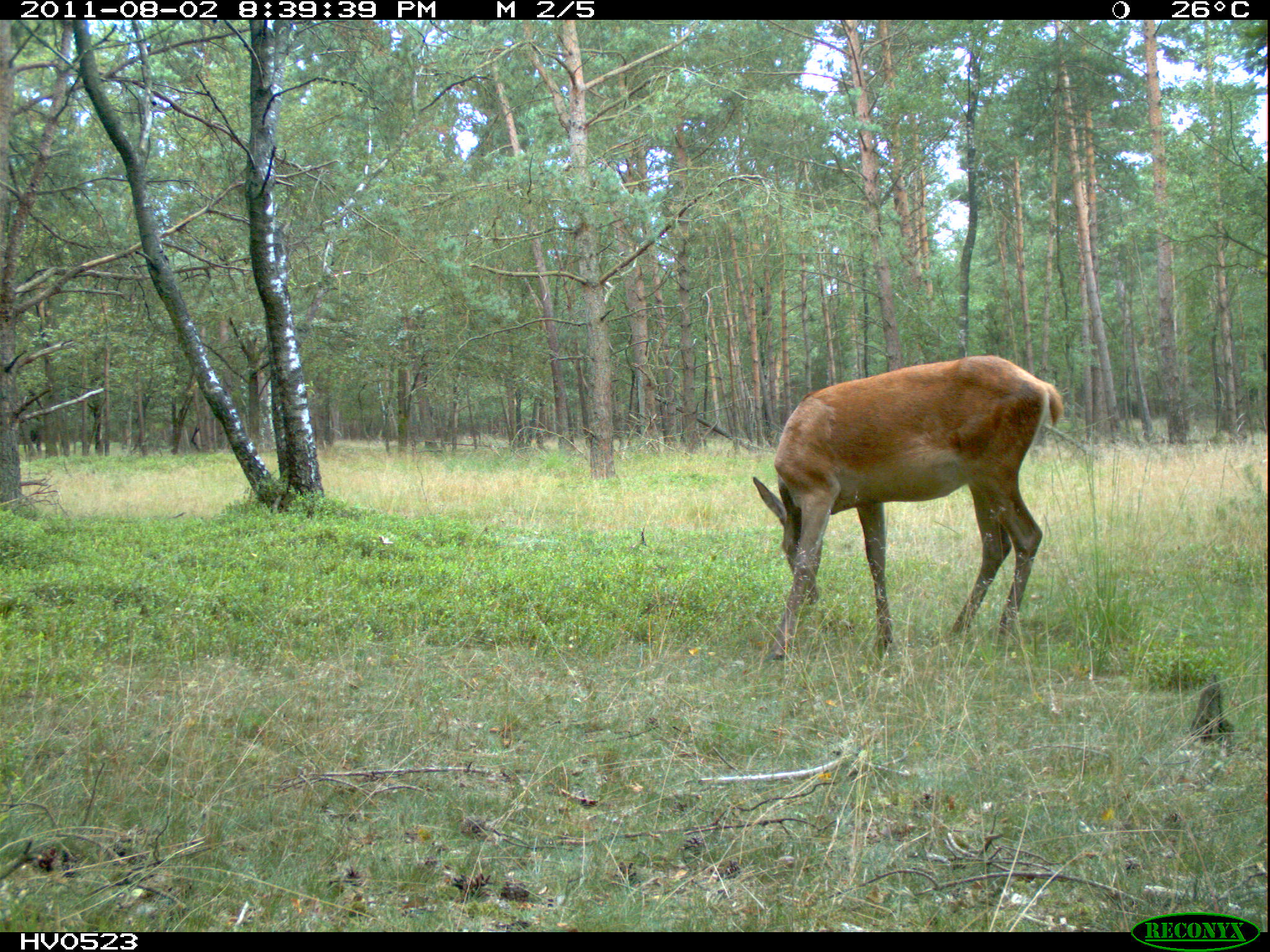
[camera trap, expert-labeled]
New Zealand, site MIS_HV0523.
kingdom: Animalia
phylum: Chordata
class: Mammalia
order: Artiodactyla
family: Cervidae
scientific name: Cervidae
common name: deer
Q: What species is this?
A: Deer (Cervidae).